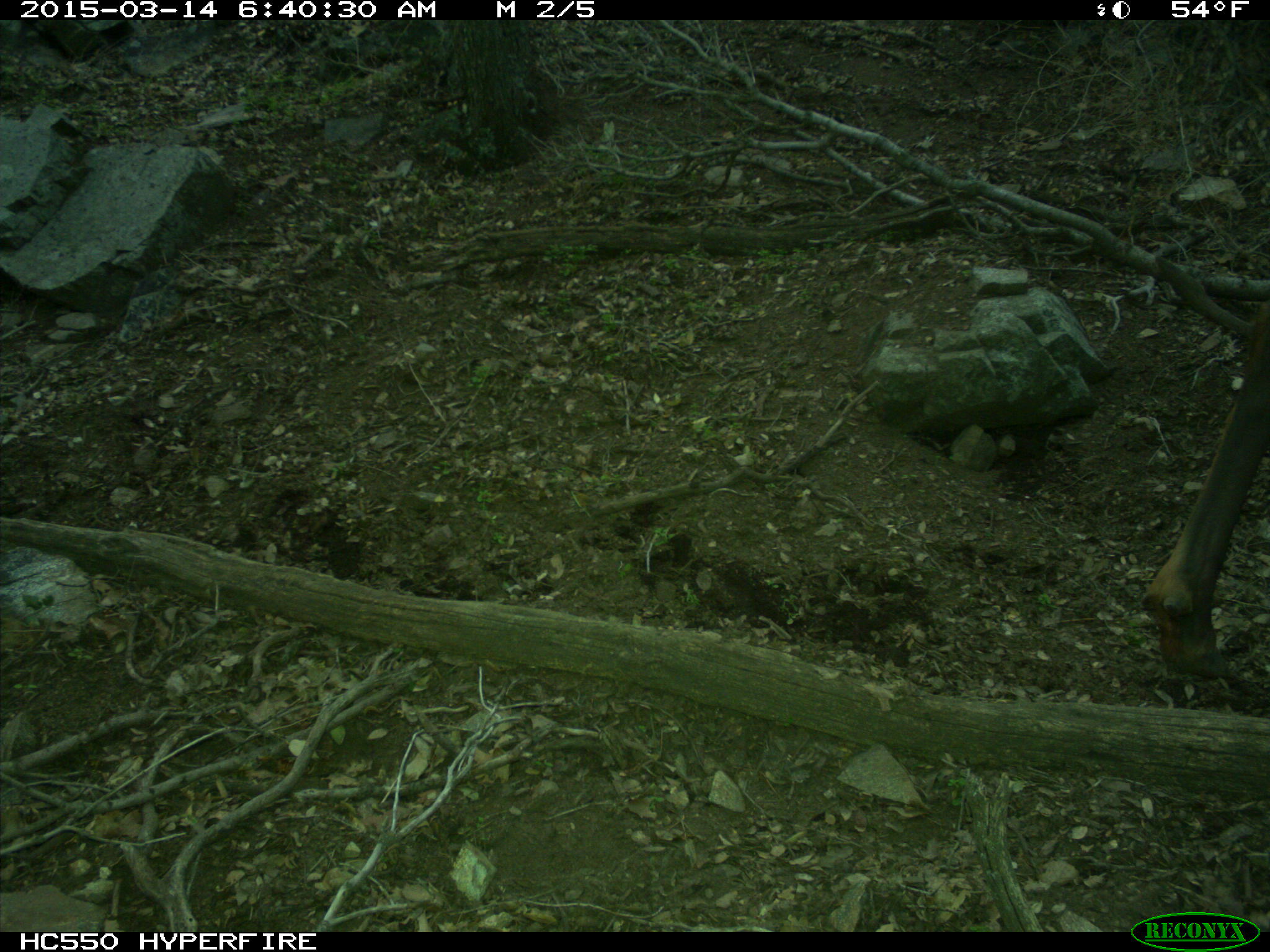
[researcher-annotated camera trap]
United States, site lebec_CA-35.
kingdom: Animalia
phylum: Chordata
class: Mammalia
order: Artiodactyla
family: Cervidae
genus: Cervus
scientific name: Cervus canadensis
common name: elk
Cervus canadensis (elk).